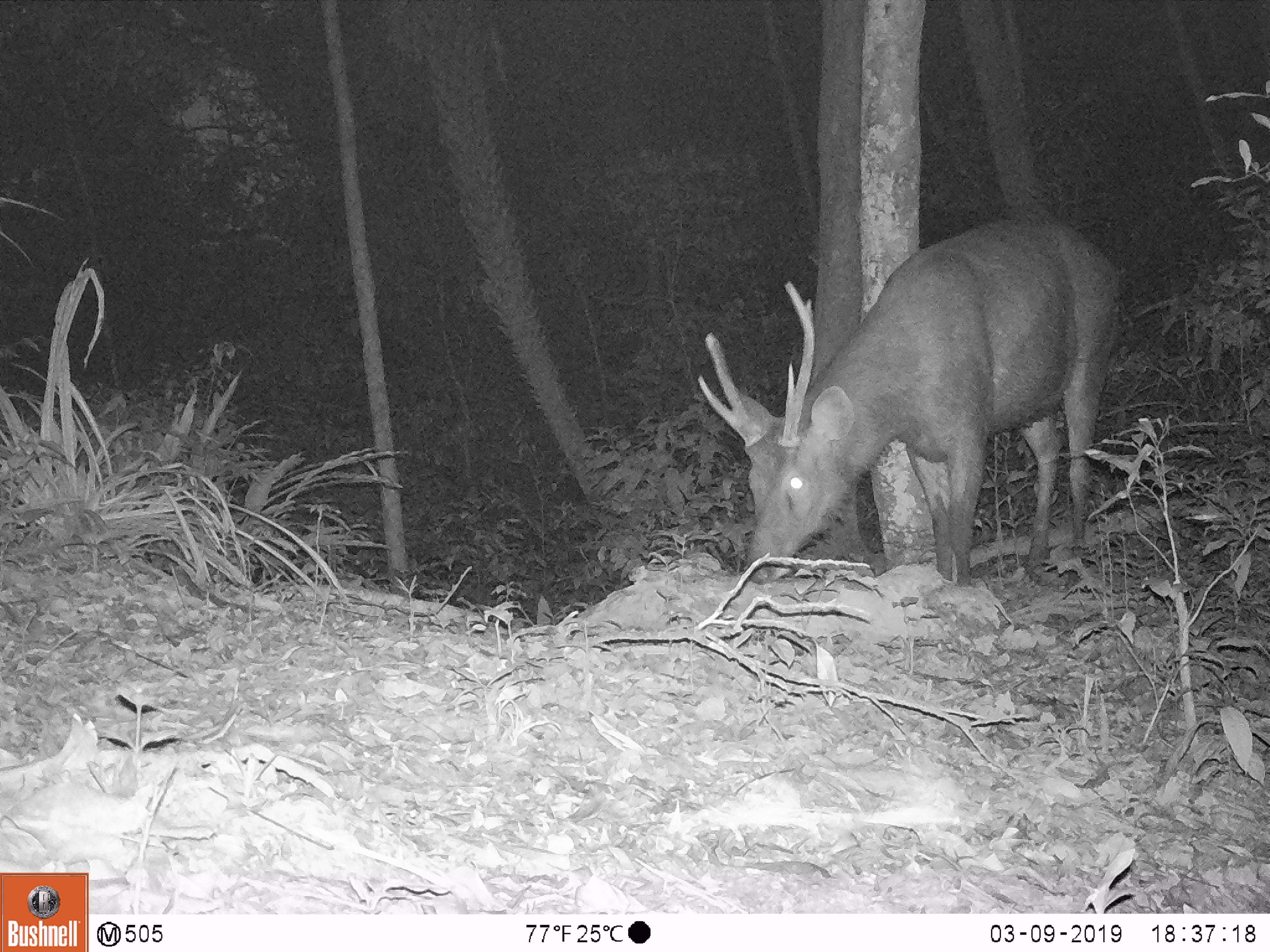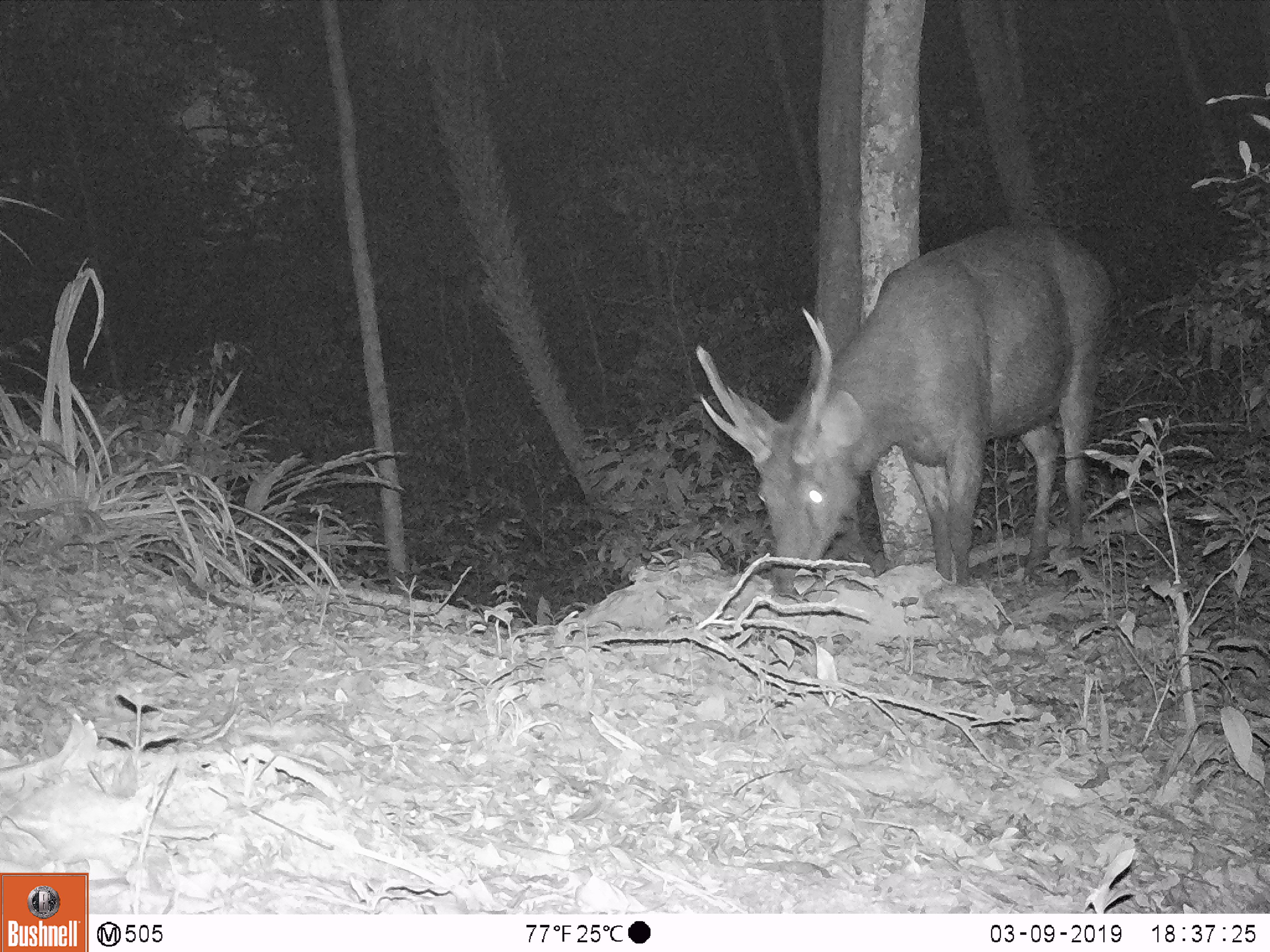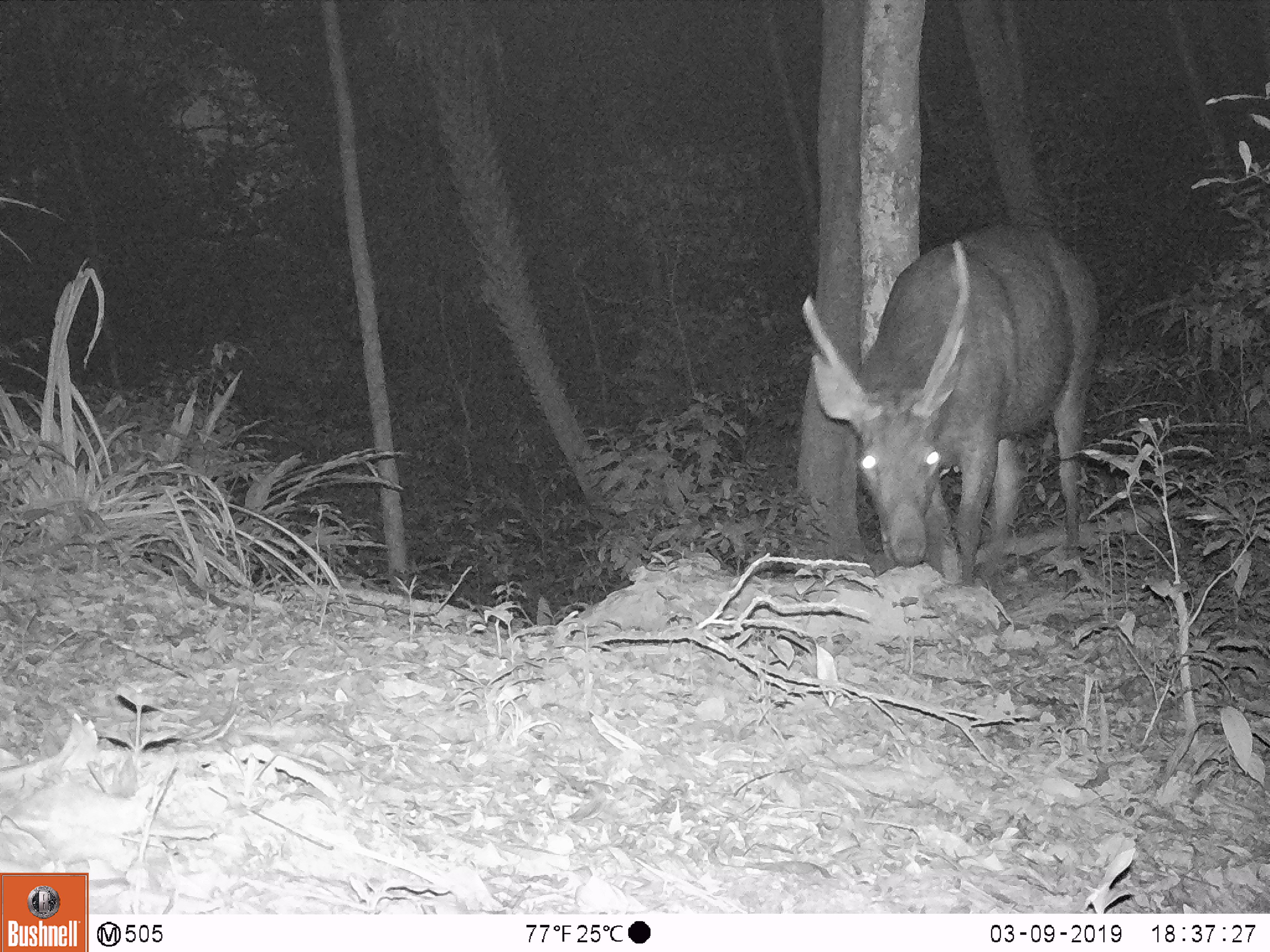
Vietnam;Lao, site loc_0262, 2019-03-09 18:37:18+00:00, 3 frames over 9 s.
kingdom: Animalia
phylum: Chordata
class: Mammalia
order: Artiodactyla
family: Cervidae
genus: Rusa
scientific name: Rusa unicolor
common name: sambar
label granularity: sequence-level